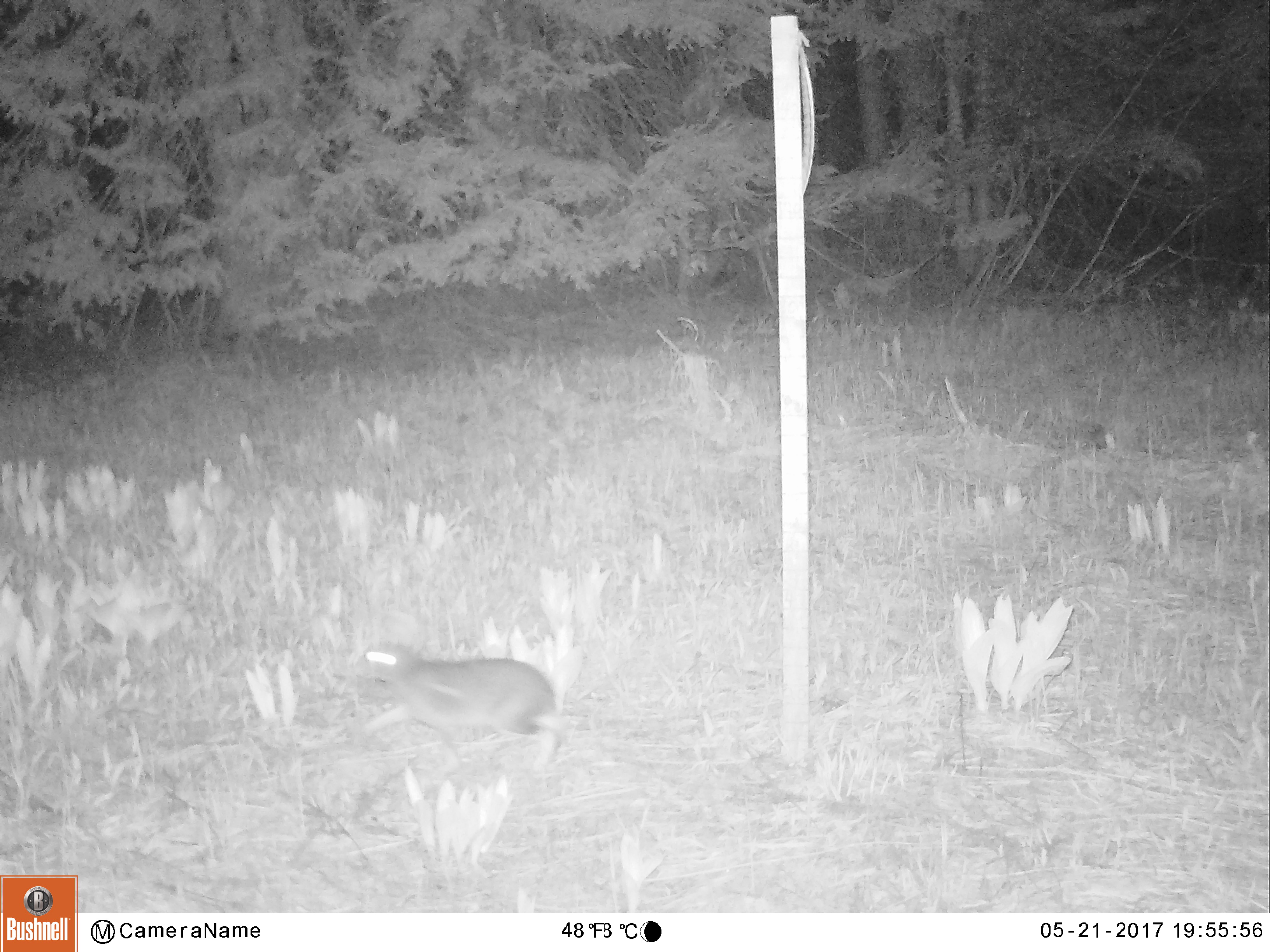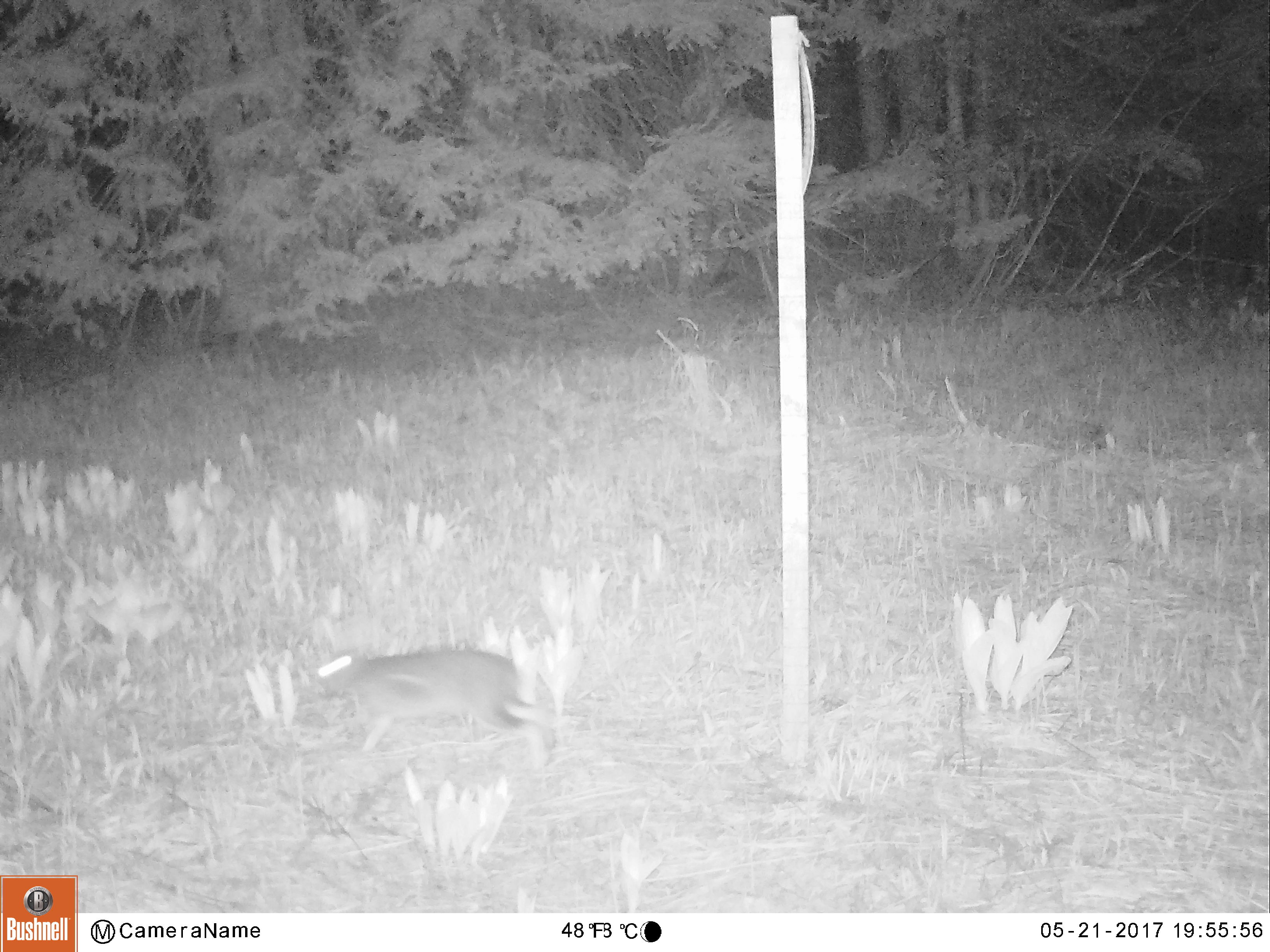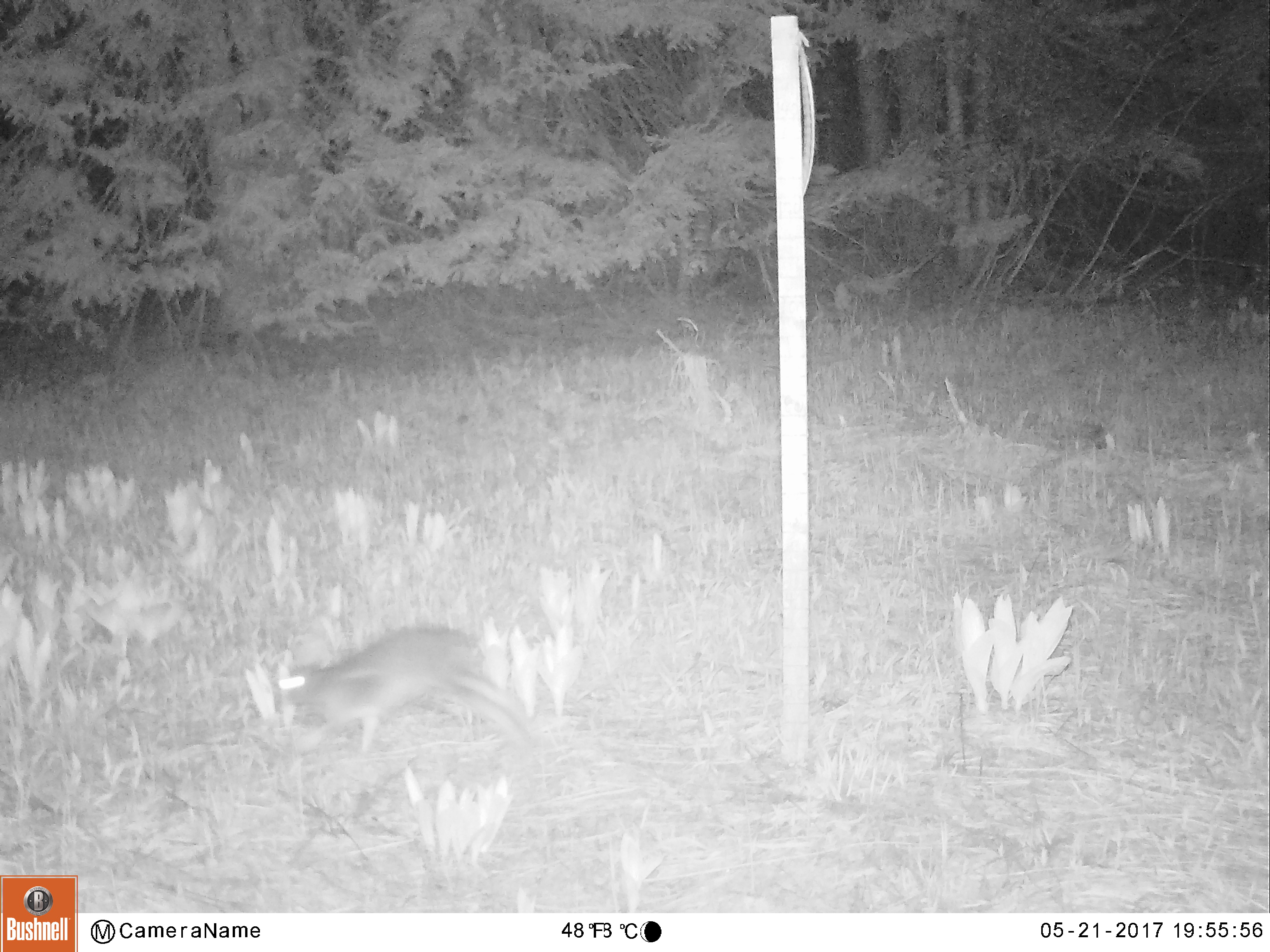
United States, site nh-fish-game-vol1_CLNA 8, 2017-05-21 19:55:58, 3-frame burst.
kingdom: Animalia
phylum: Chordata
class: Mammalia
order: Lagomorpha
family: Leporidae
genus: Lepus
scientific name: Lepus americanus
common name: snowshoe hare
Snowshoe hare (Lepus americanus).